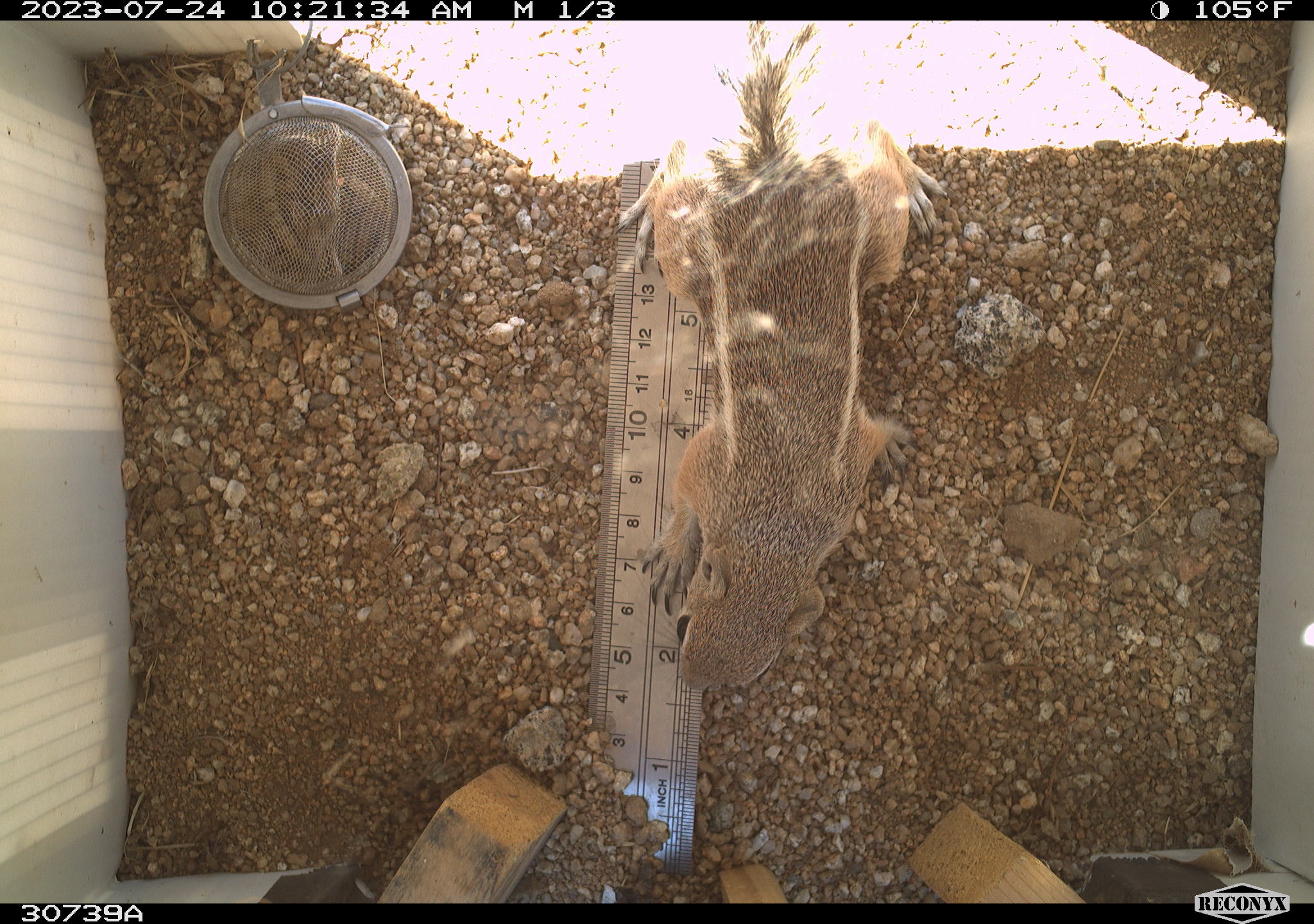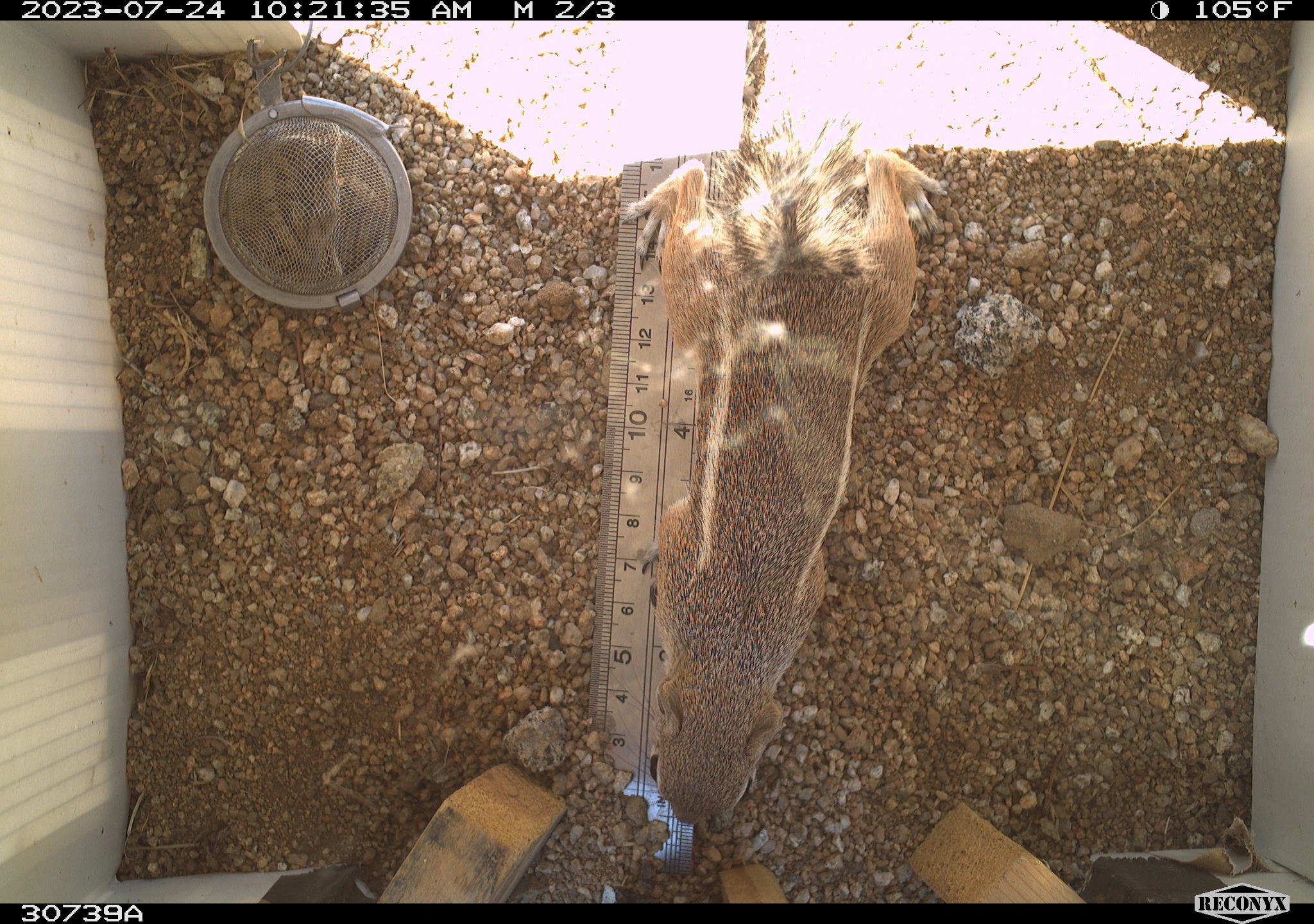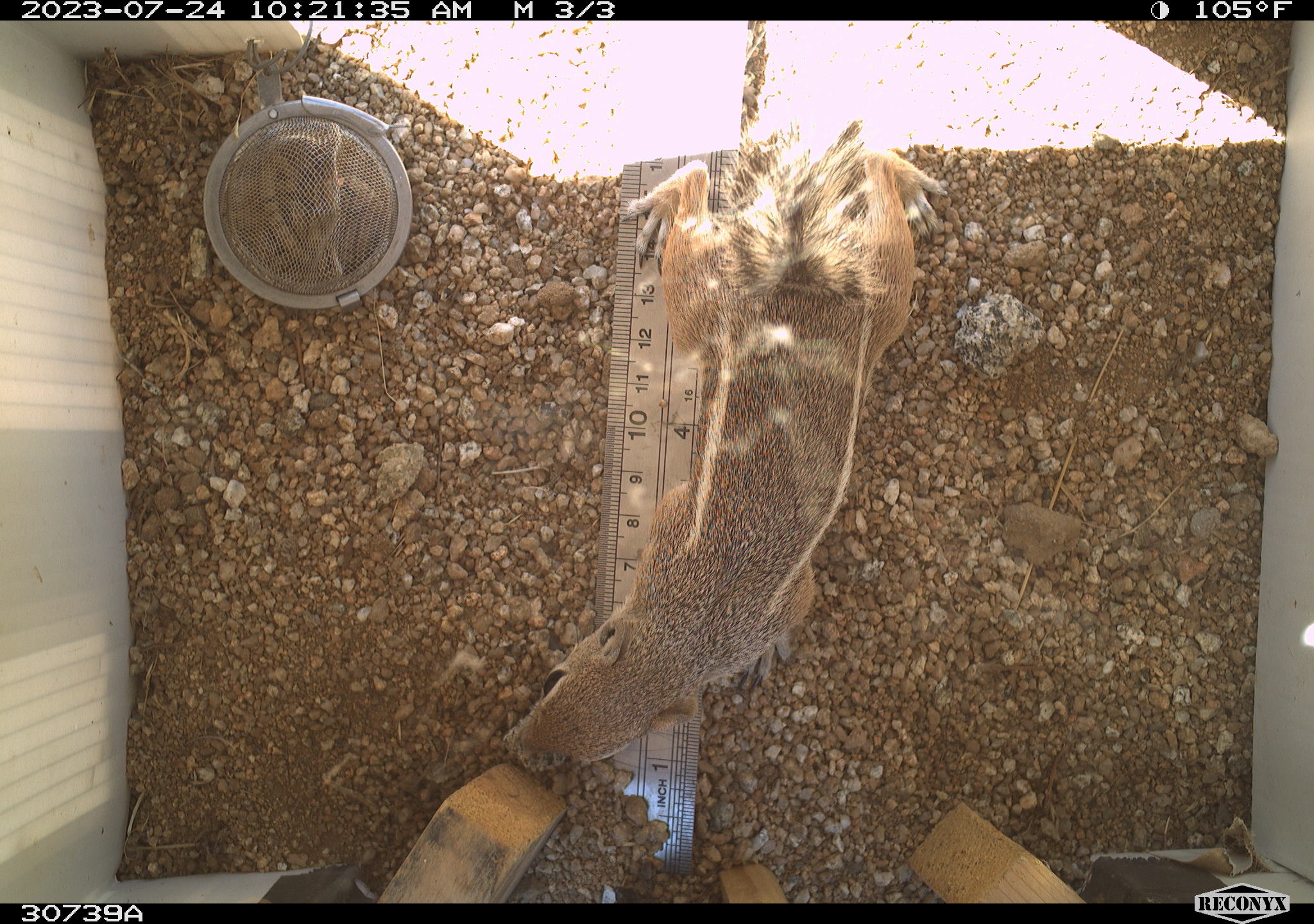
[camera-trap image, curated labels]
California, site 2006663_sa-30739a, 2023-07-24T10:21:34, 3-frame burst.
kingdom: Animalia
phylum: Chordata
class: Mammalia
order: Rodentia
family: Sciuridae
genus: Ammospermophilus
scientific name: Ammospermophilus leucurus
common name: white-tailed antelope squirrel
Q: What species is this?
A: White-tailed antelope squirrel (Ammospermophilus leucurus).